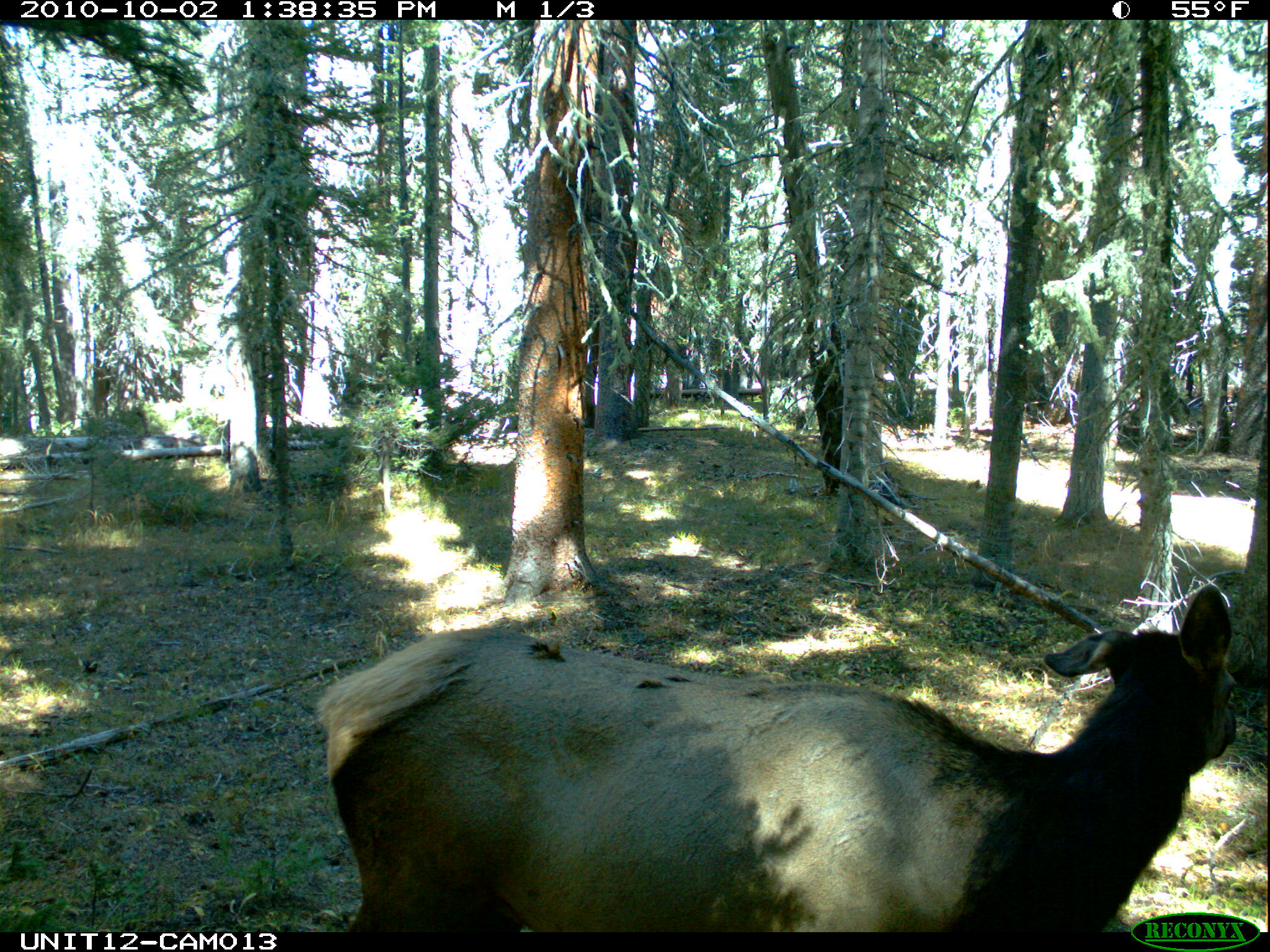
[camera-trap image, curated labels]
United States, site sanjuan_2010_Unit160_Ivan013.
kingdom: Animalia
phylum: Chordata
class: Mammalia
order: Artiodactyla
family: Cervidae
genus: Cervus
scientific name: Cervus elaphus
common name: red deer